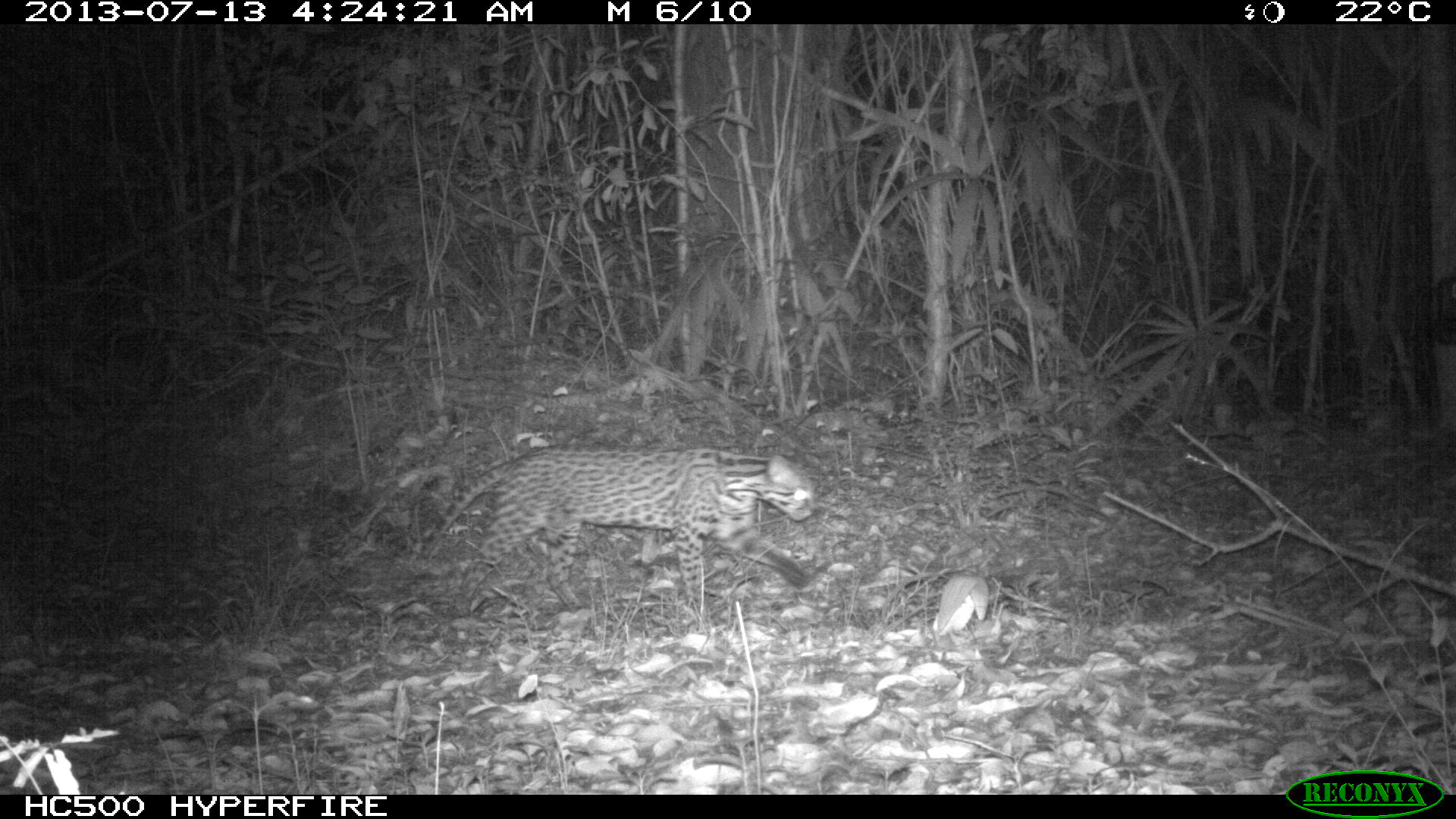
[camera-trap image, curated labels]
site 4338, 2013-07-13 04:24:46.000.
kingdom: Animalia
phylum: Chordata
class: Mammalia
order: Carnivora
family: Felidae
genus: Leopardus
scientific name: Leopardus pardalis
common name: ocelot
Leopardus pardalis (ocelot), count 1, sex female.